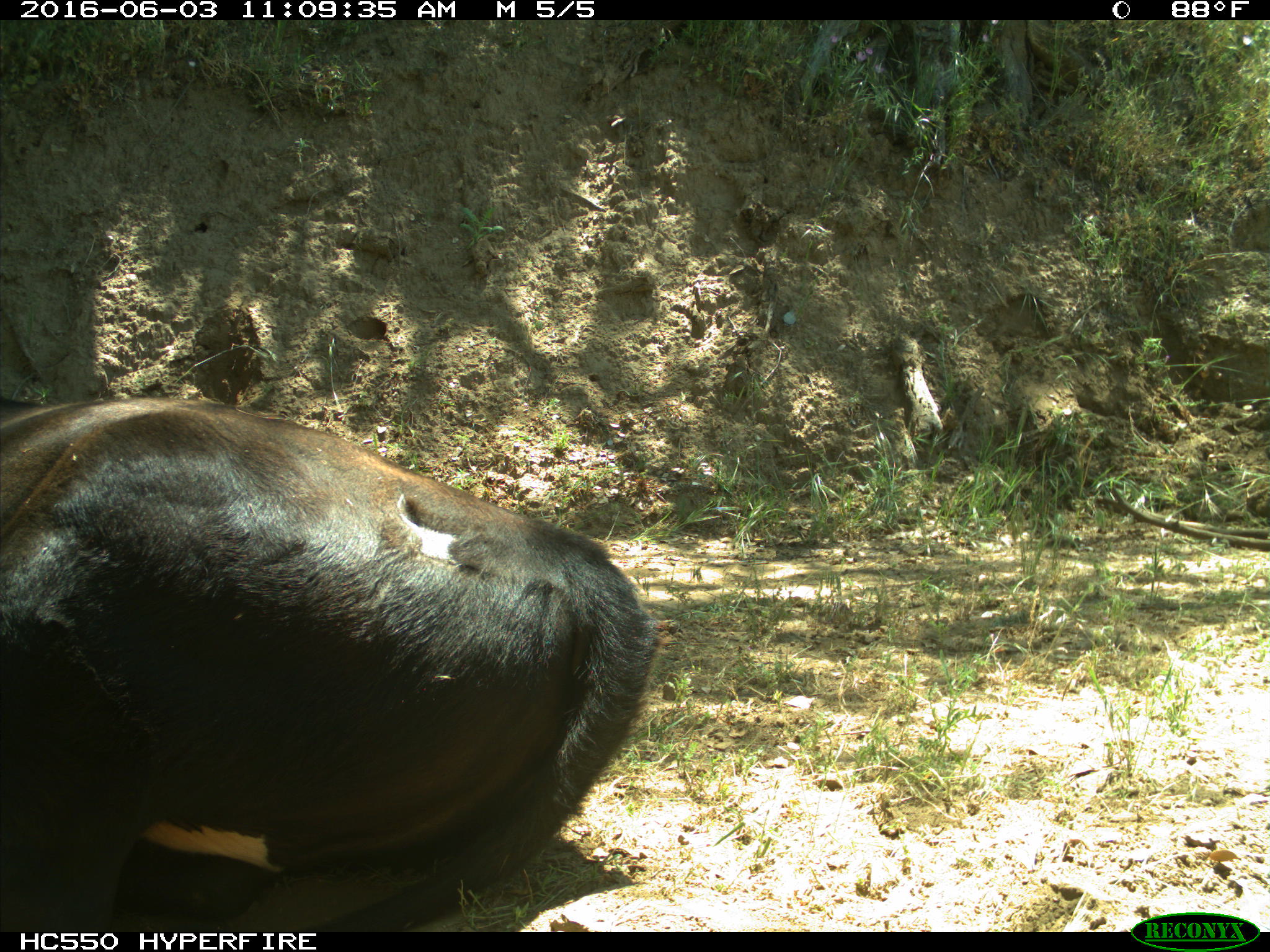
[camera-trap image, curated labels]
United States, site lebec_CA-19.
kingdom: Animalia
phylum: Chordata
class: Mammalia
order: Artiodactyla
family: Bovidae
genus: Bos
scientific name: Bos taurus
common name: domestic cow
Bos taurus (domestic cow).